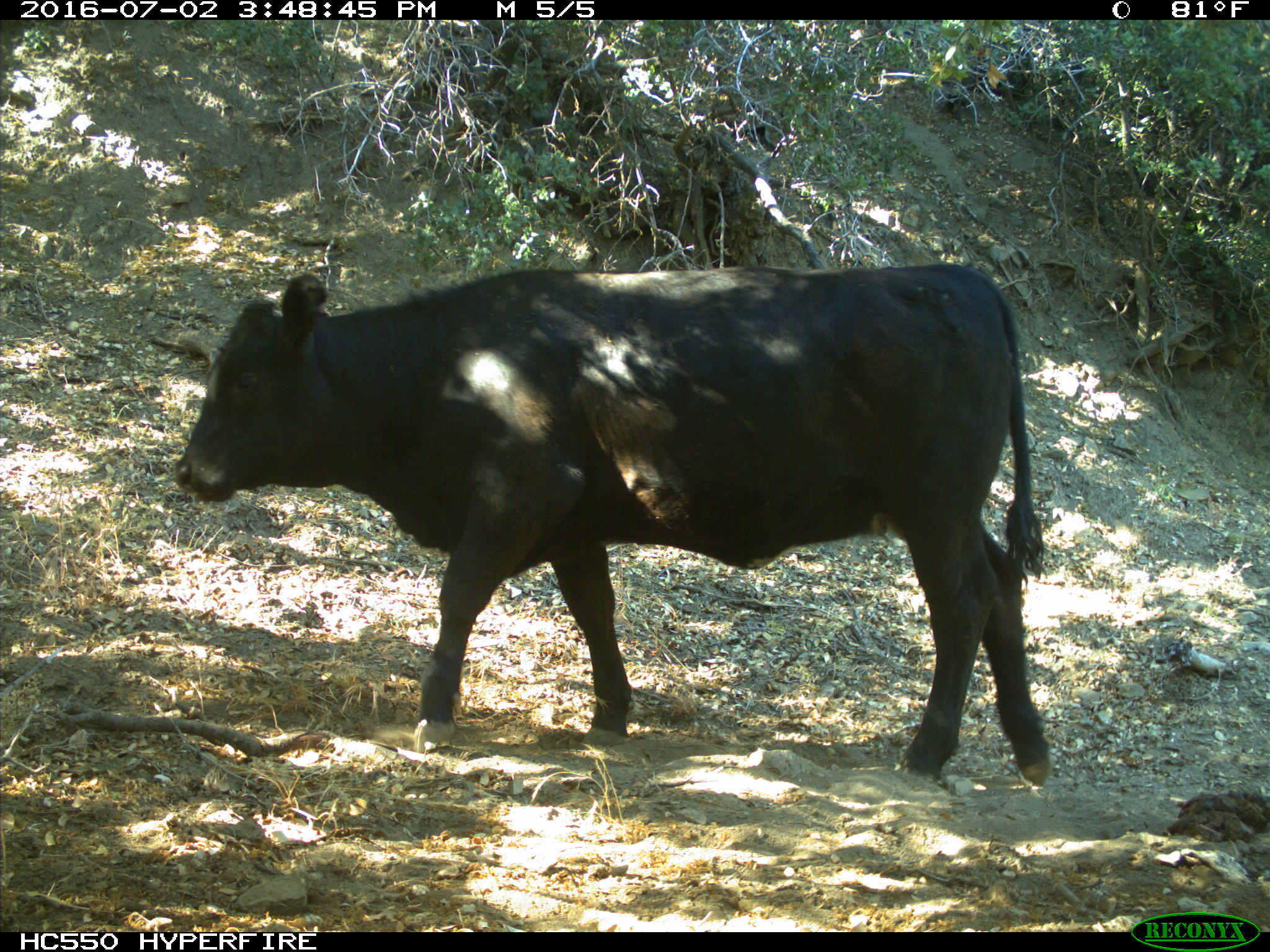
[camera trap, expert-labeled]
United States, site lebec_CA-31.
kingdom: Animalia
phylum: Chordata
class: Mammalia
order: Artiodactyla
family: Bovidae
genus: Bos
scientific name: Bos taurus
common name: domestic cow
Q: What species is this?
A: Bos taurus (domestic cow).